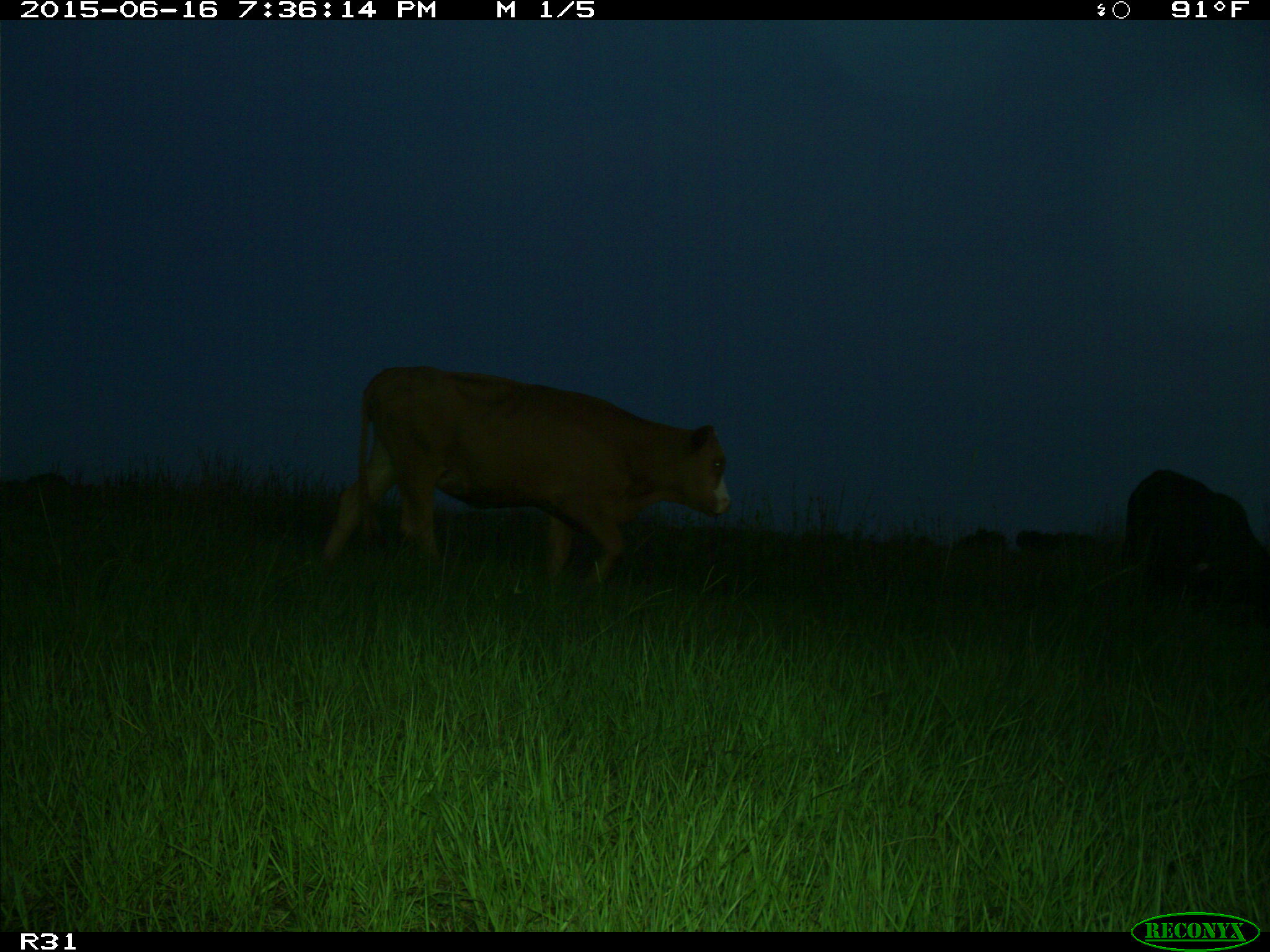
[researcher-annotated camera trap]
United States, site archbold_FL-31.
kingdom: Animalia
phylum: Chordata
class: Mammalia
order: Artiodactyla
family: Bovidae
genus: Bos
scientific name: Bos taurus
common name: domestic cow